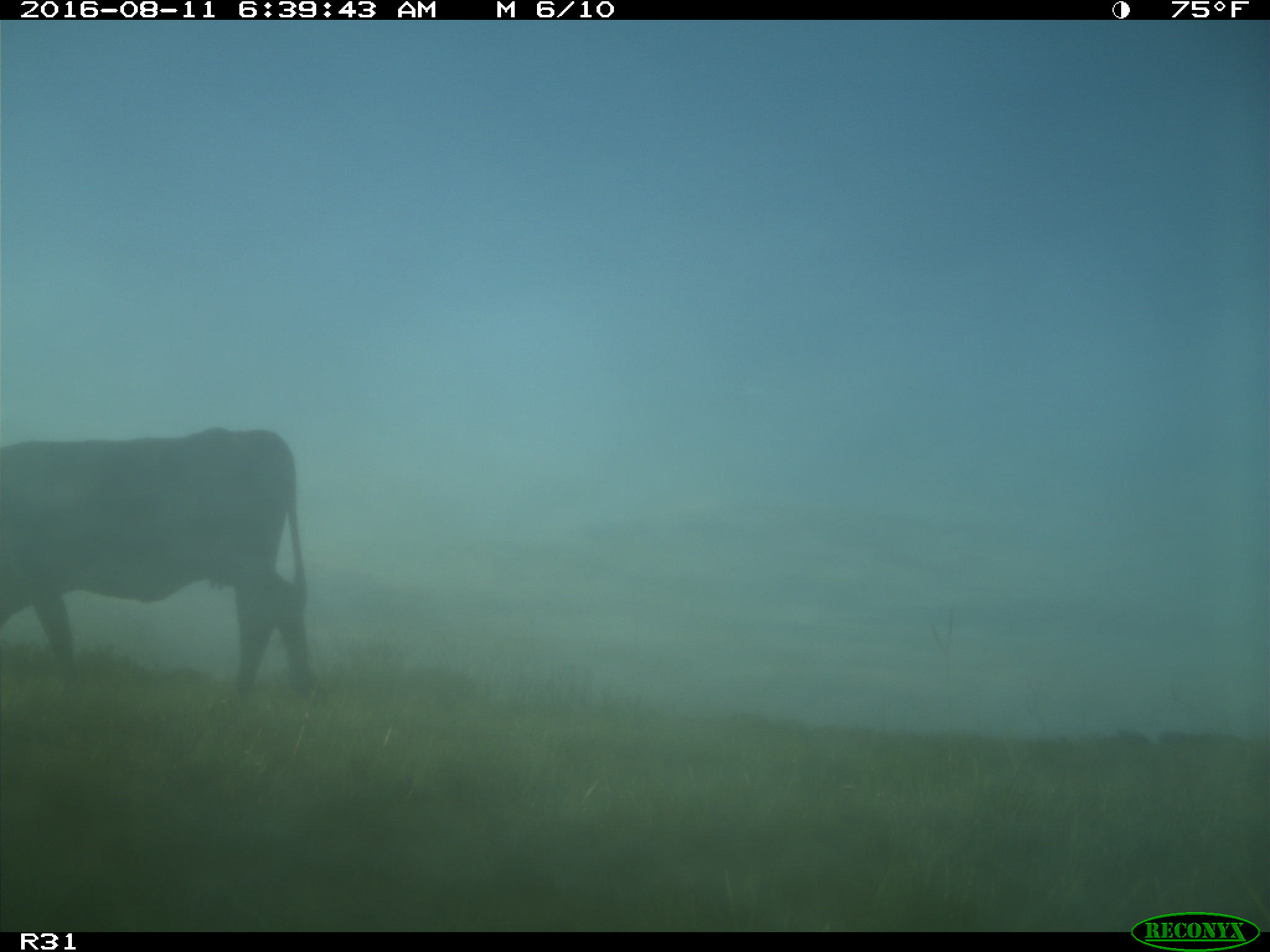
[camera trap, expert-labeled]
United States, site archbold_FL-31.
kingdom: Animalia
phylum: Chordata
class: Mammalia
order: Artiodactyla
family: Bovidae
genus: Bos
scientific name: Bos taurus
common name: domestic cow